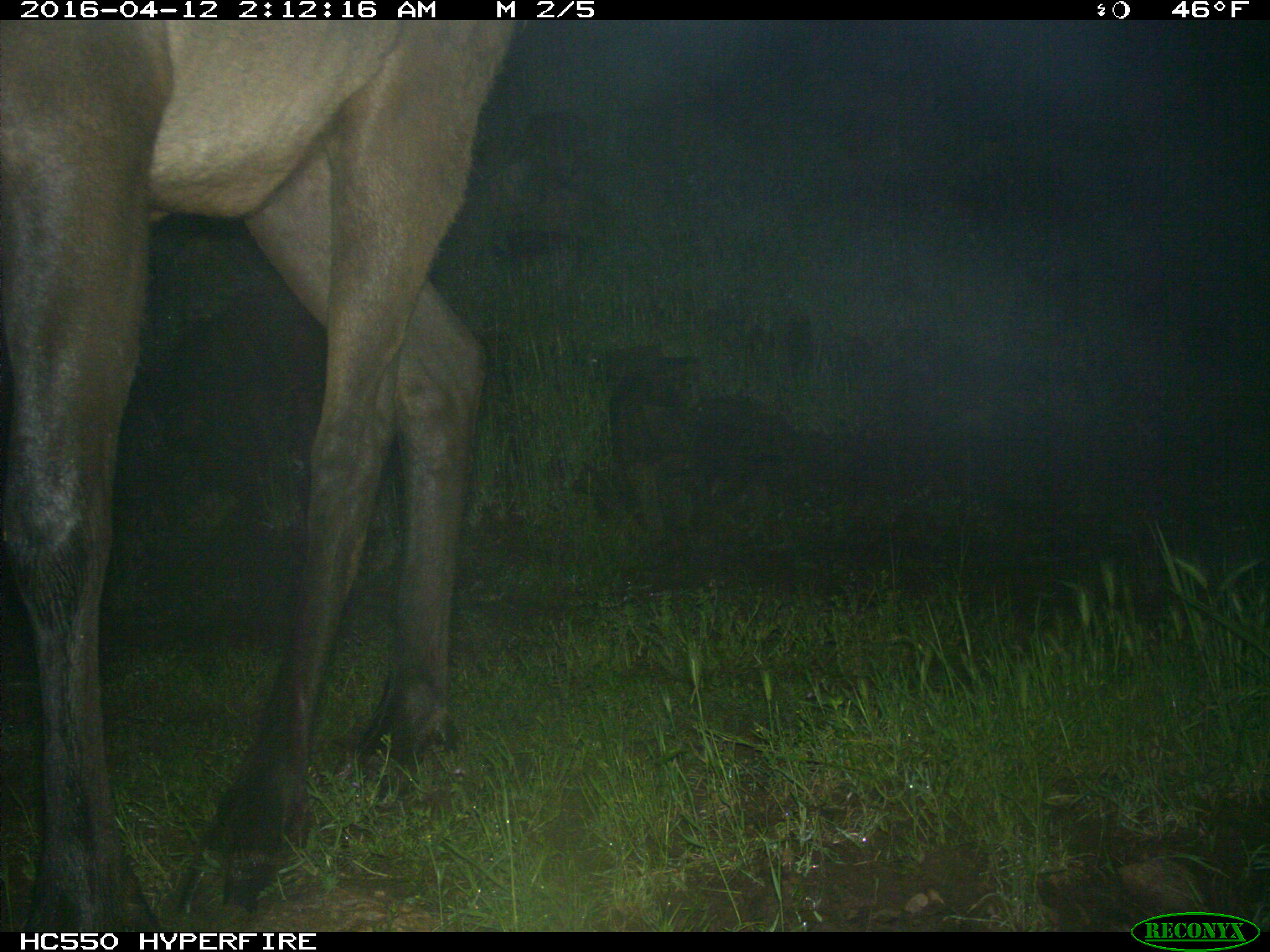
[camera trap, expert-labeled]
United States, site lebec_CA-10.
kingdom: Animalia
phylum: Chordata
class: Mammalia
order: Artiodactyla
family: Cervidae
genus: Cervus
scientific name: Cervus canadensis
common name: elk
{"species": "Cervus canadensis (elk)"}